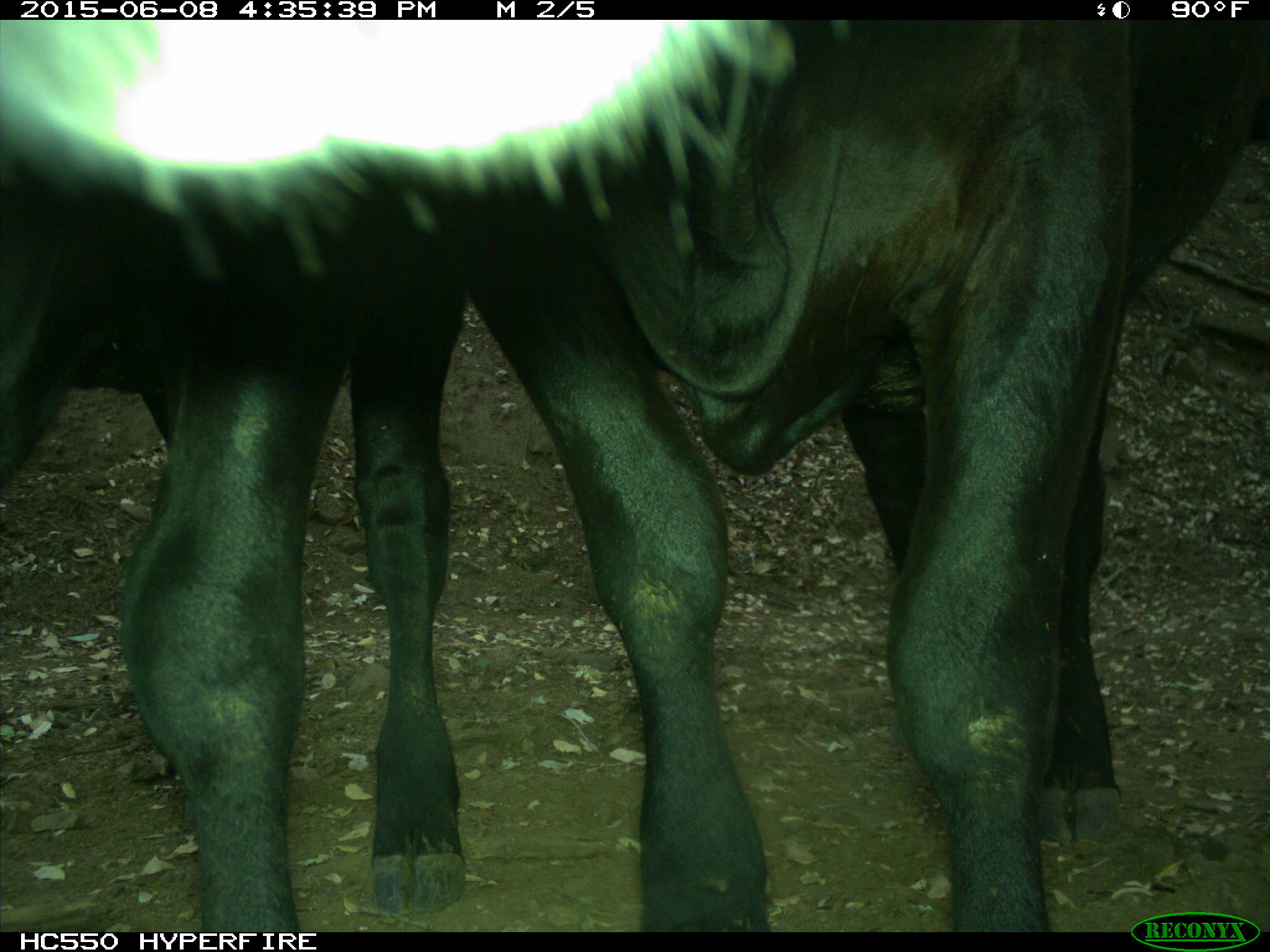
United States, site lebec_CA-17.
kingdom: Animalia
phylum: Chordata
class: Mammalia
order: Artiodactyla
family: Bovidae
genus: Bos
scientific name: Bos taurus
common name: domestic cow